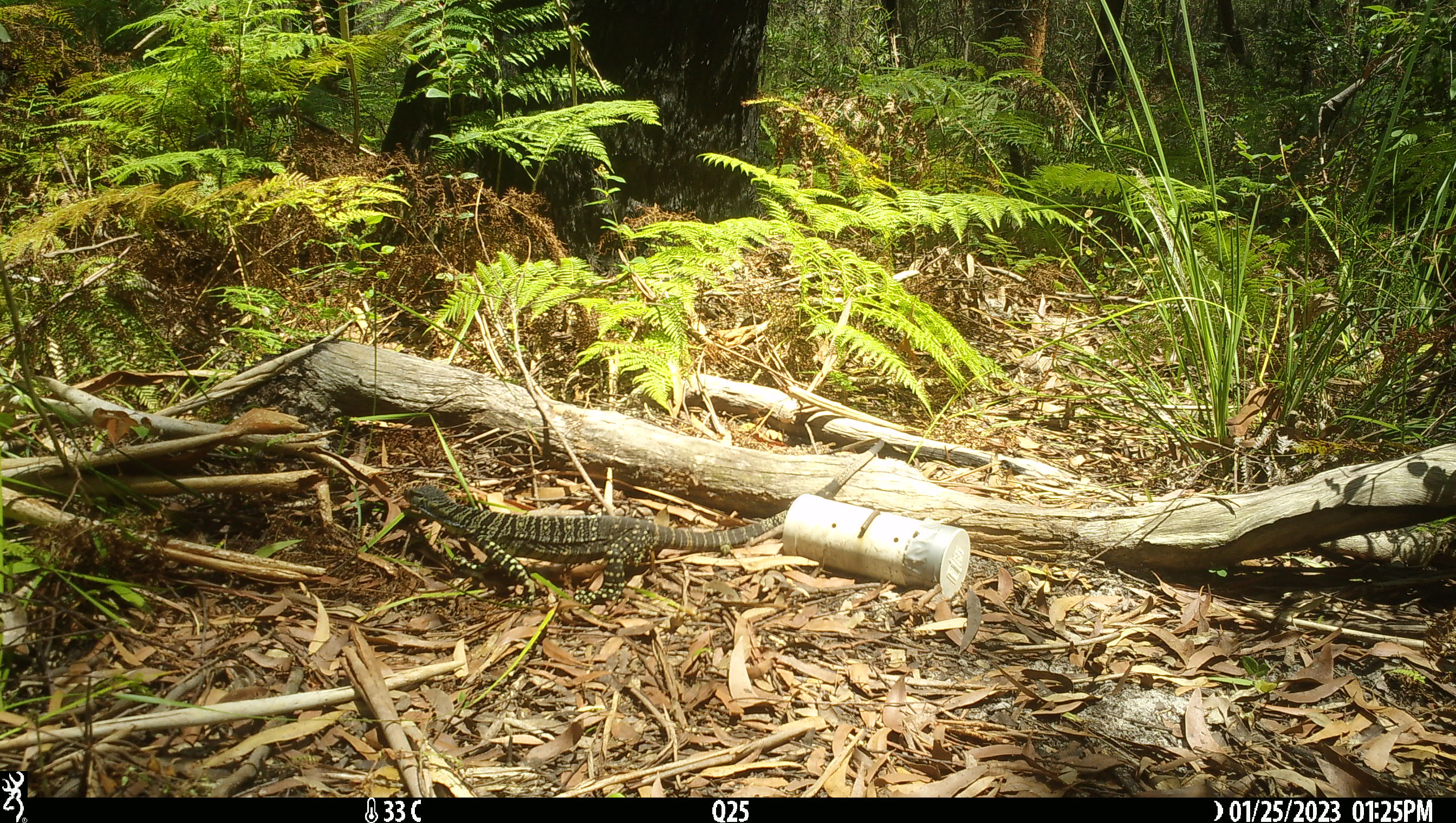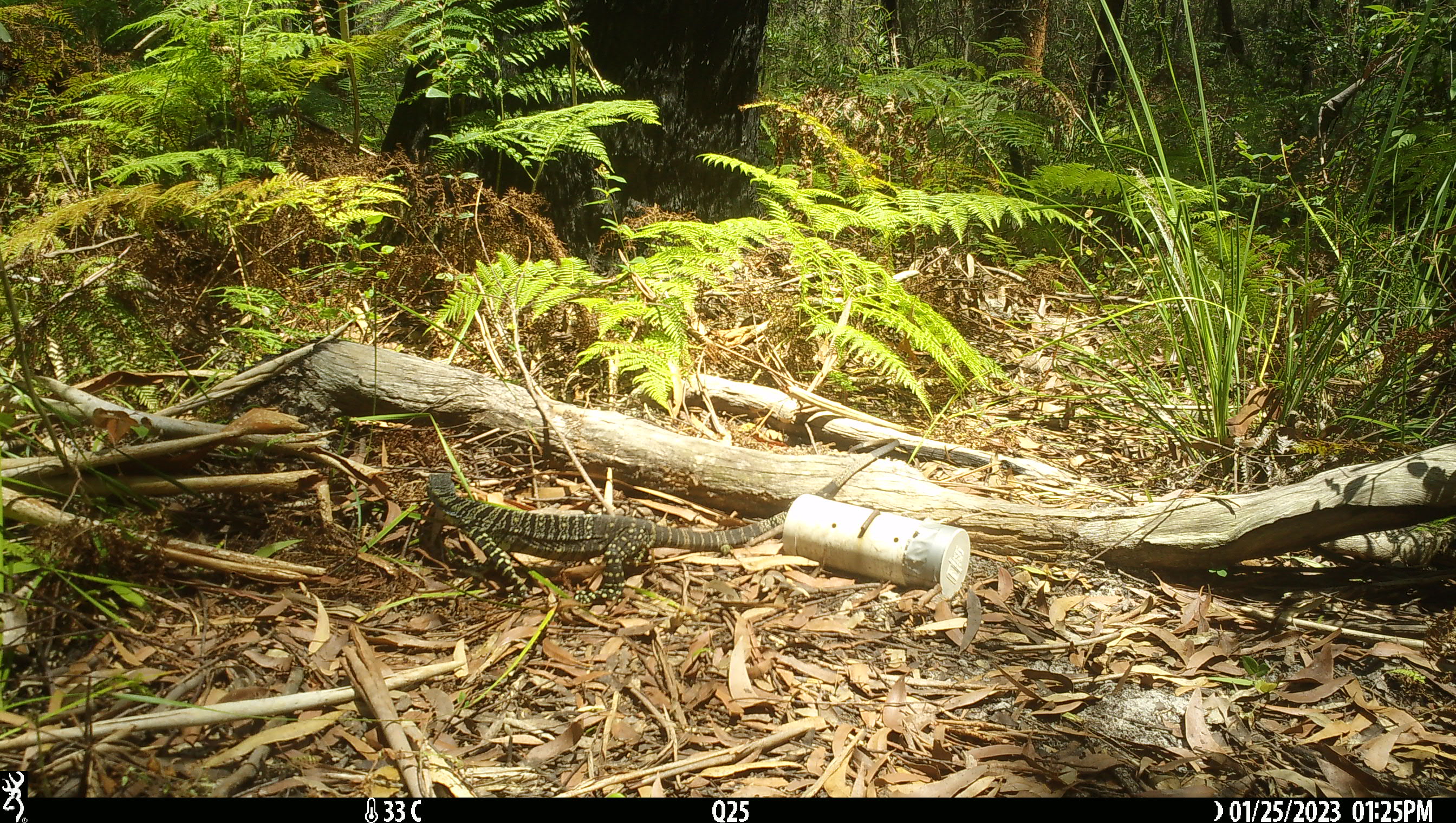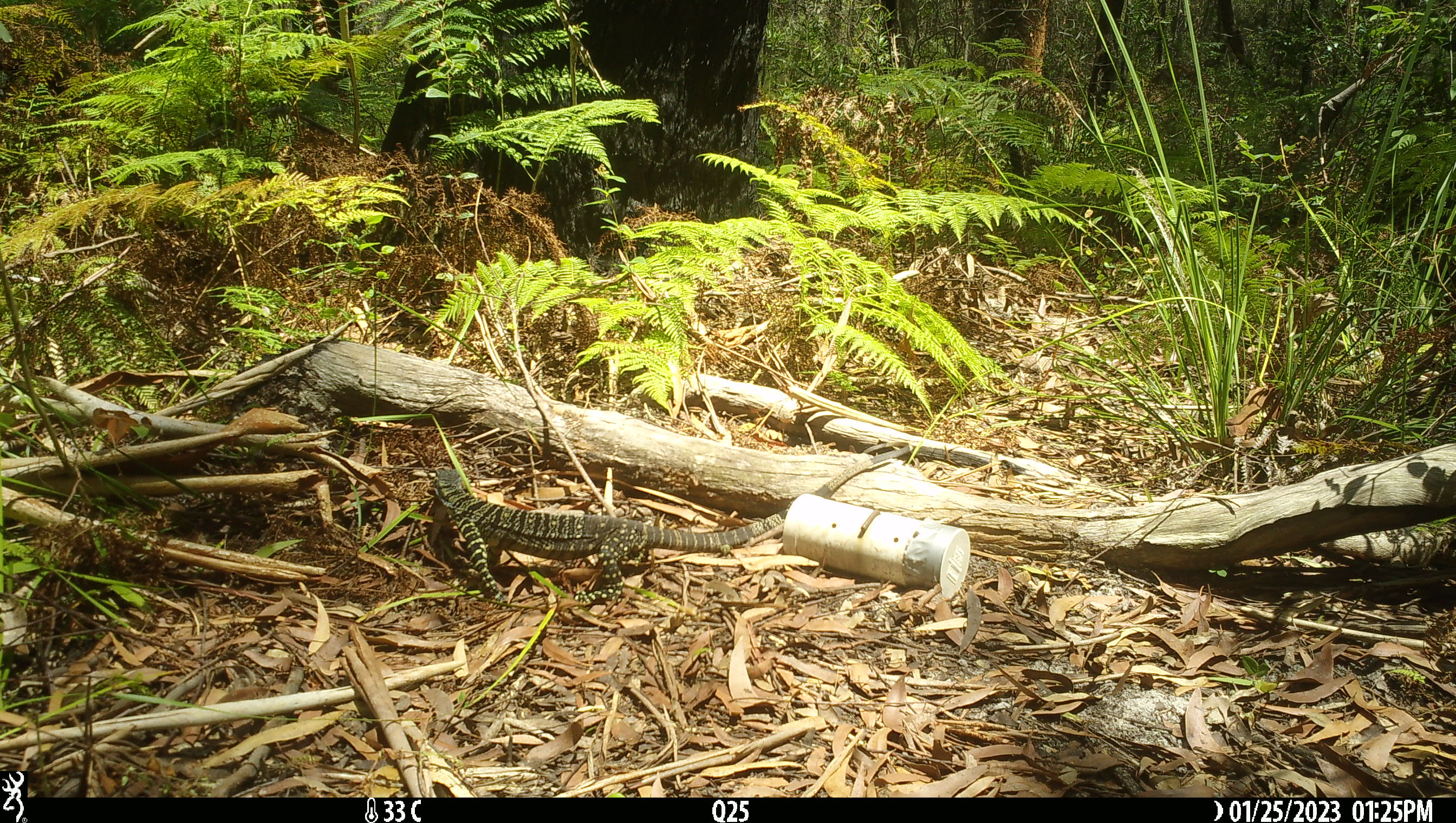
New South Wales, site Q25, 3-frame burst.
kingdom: Animalia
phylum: Chordata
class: Reptilia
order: Squamata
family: Varanidae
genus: Varanus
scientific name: Varanus varius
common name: lace monitor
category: goanna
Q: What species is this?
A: Goanna (lace monitor) (Varanus varius).